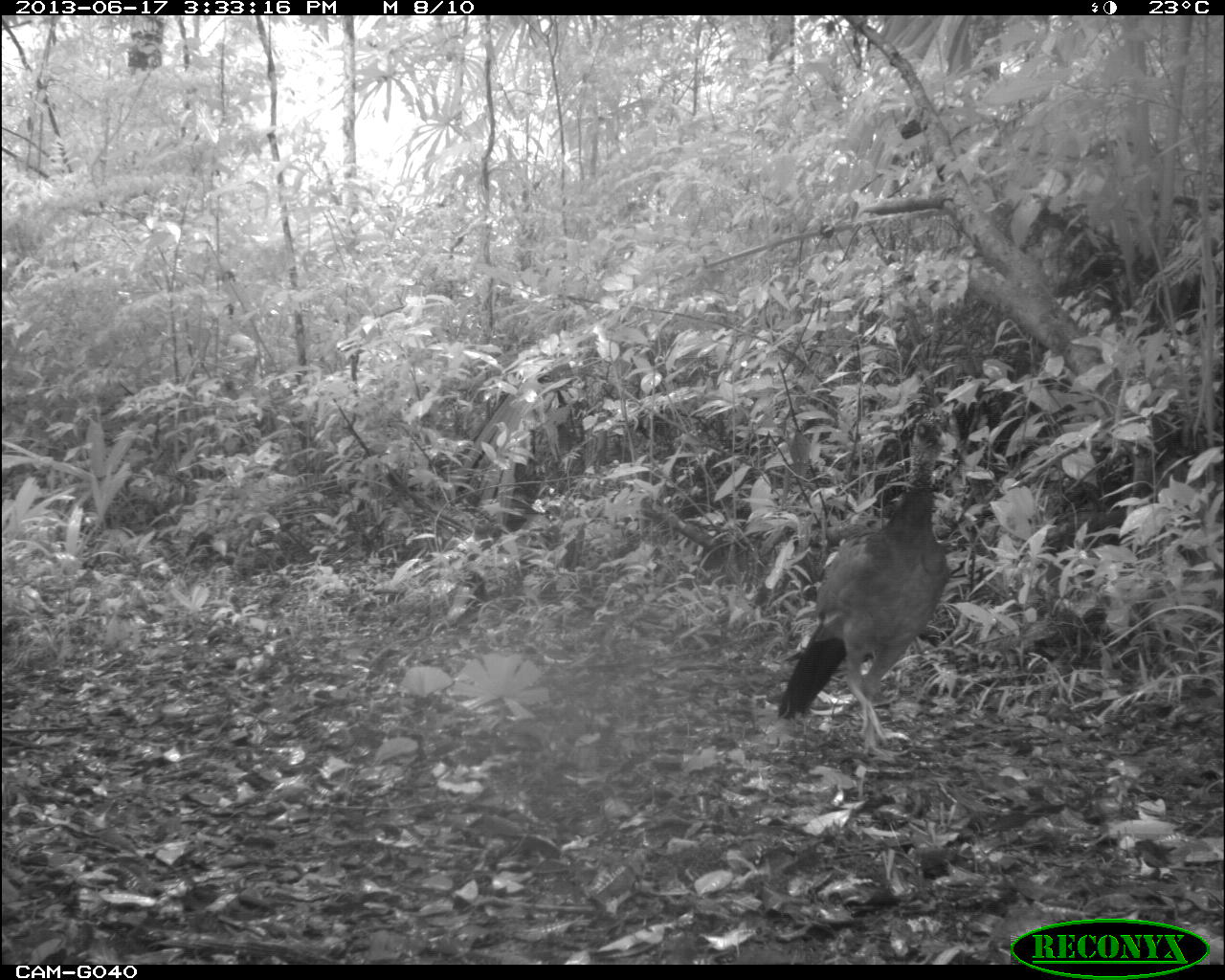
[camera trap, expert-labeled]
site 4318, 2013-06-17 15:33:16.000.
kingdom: Animalia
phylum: Chordata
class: Aves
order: Galliformes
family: Cracidae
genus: Crax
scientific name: Crax rubra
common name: great curassow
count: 1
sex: female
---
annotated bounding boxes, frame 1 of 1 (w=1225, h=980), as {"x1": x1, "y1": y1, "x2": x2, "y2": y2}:
crax rubra: {"x1": 777, "y1": 411, "x2": 952, "y2": 754}